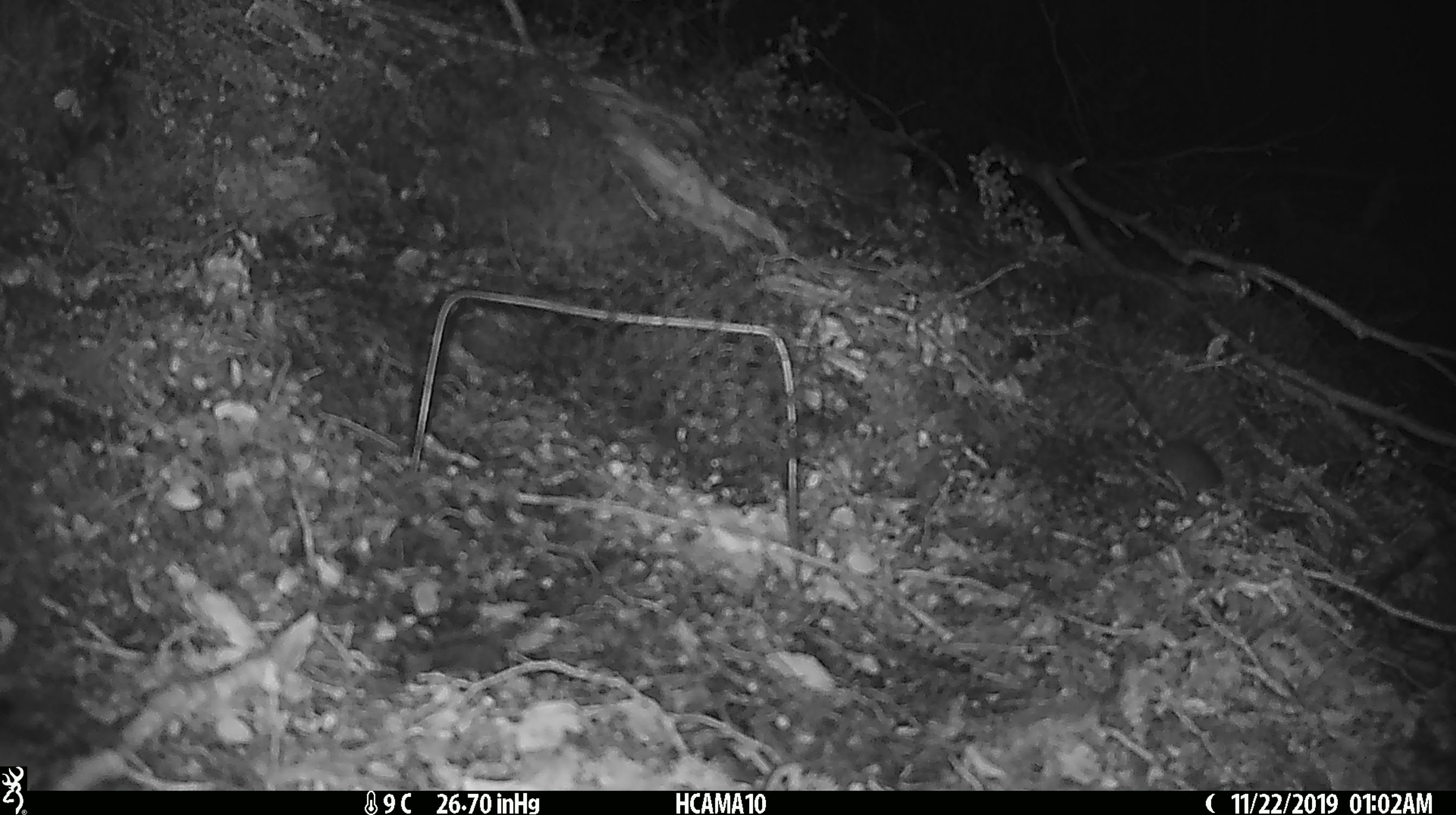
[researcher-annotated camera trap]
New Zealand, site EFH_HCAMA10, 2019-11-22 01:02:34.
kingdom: Animalia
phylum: Chordata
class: Mammalia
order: Rodentia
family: Muridae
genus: Mus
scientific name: Mus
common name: mouse